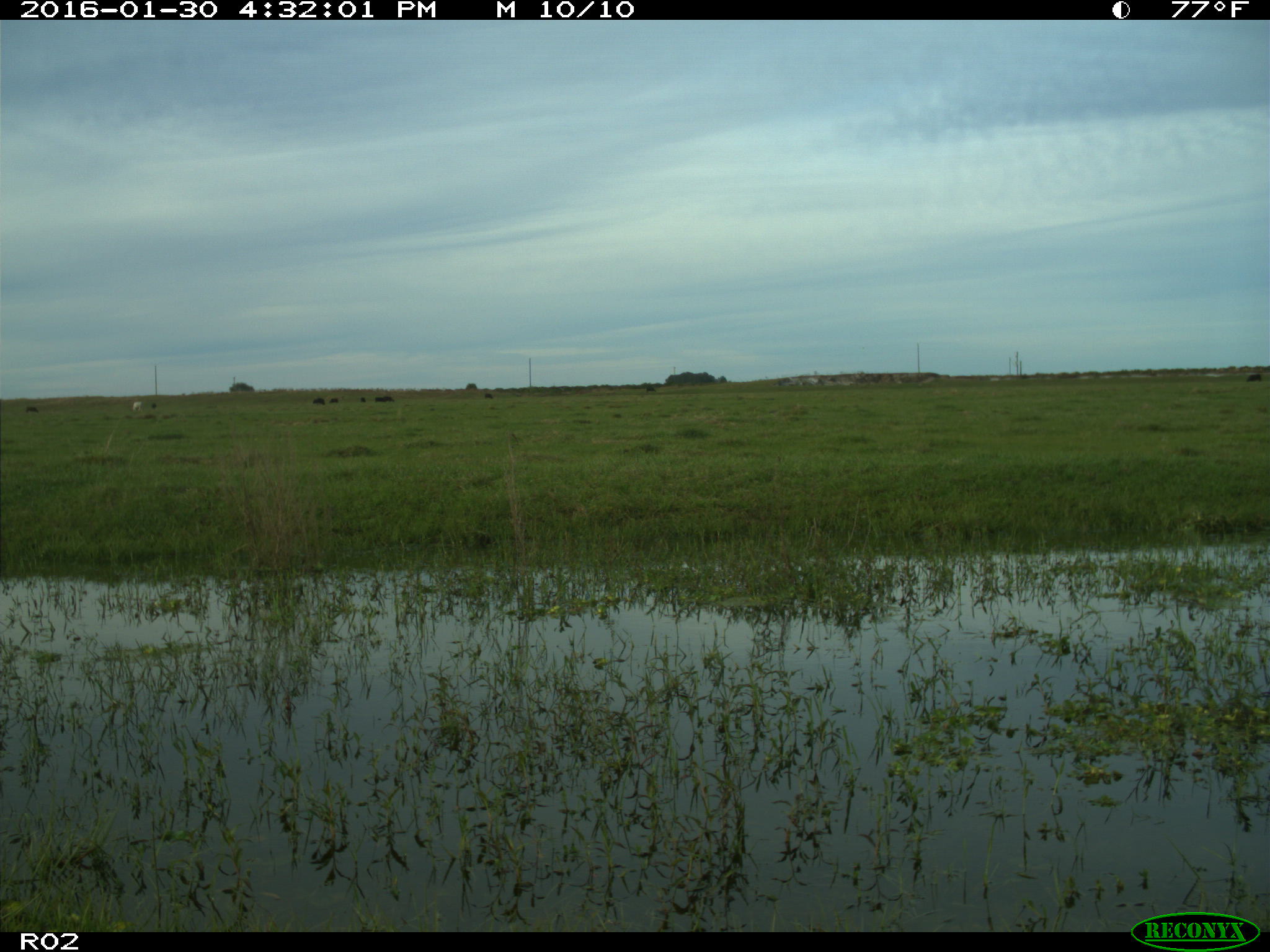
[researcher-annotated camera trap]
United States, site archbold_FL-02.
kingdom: Animalia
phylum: Chordata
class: Mammalia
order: Artiodactyla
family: Bovidae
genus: Bos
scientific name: Bos taurus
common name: domestic cow